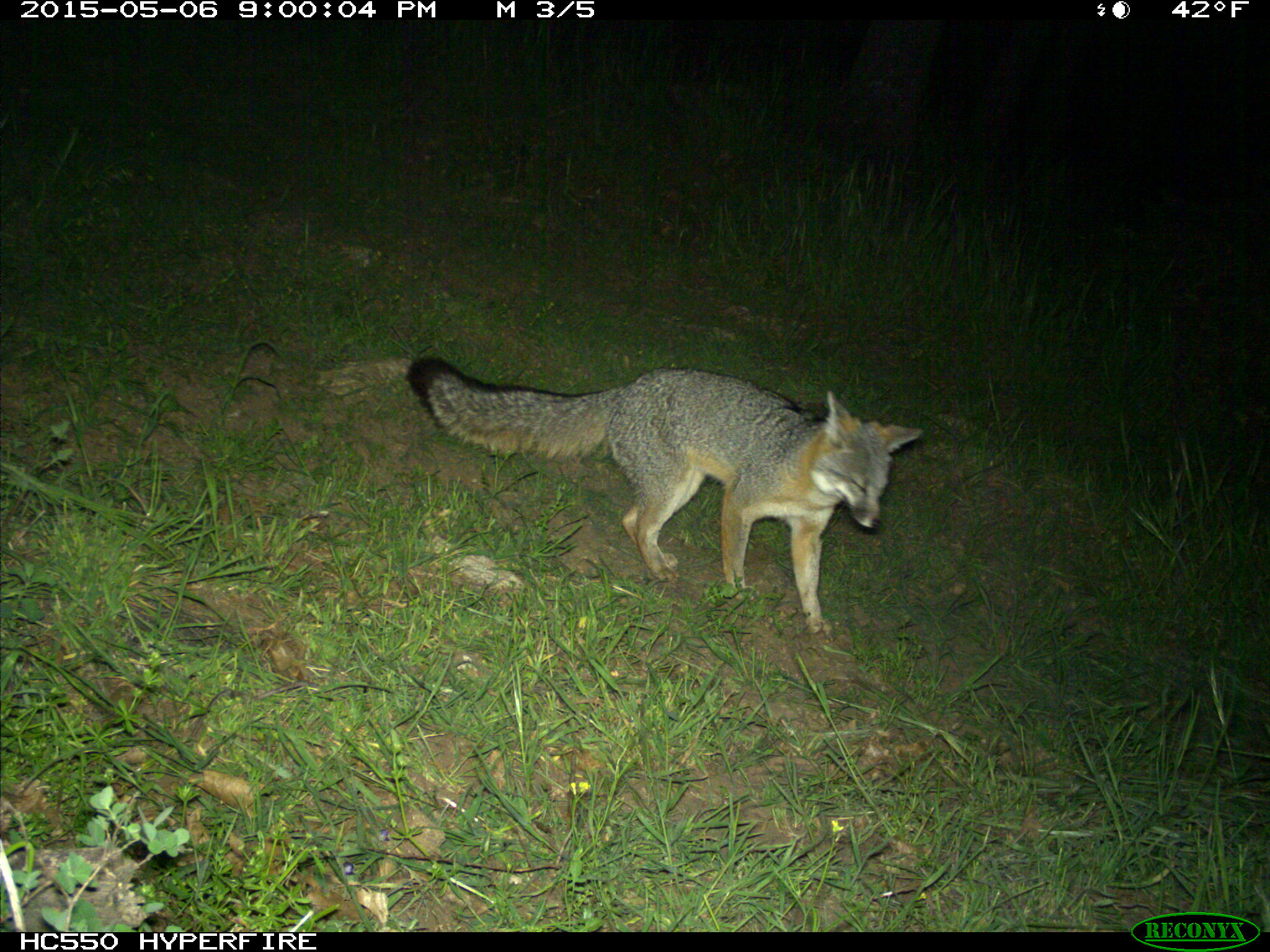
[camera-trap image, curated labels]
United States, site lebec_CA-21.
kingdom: Animalia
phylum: Chordata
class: Mammalia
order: Carnivora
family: Canidae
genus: Urocyon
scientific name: Urocyon cinereoargenteus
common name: gray fox